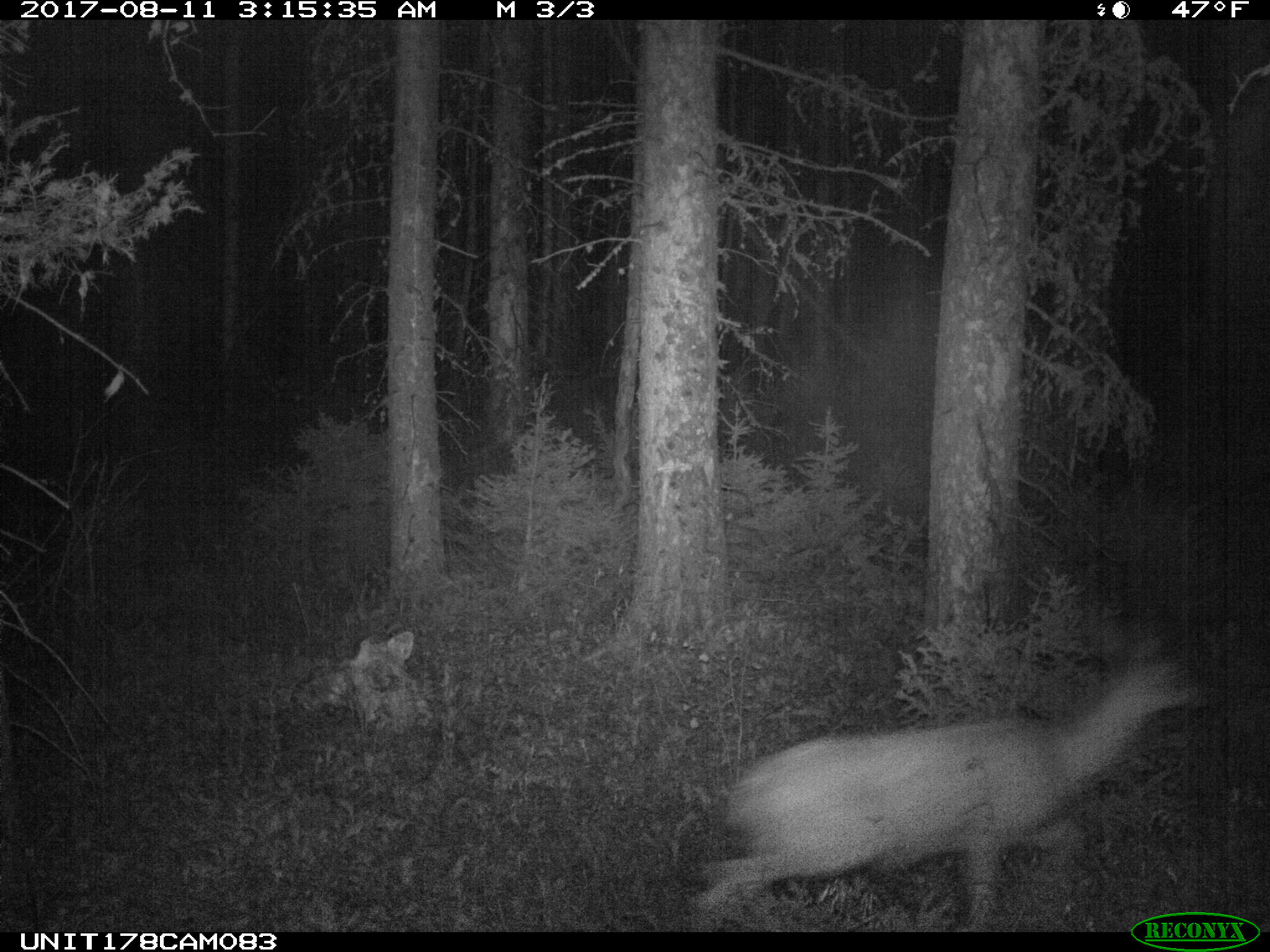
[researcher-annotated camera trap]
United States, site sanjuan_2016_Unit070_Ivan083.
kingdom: Animalia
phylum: Chordata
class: Mammalia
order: Artiodactyla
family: Cervidae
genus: Odocoileus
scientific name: Odocoileus hemionus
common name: mule deer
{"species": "Odocoileus hemionus (mule deer)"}